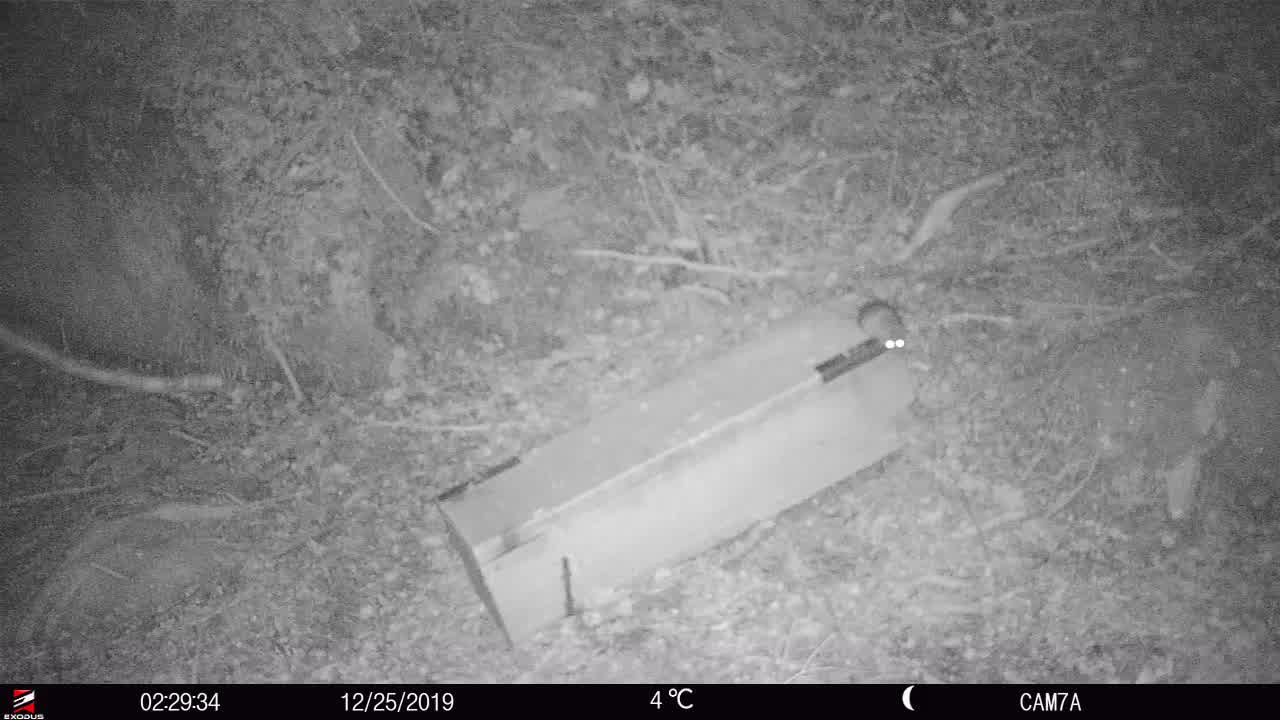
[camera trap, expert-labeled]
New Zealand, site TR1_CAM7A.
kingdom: Animalia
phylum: Chordata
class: Mammalia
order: Rodentia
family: Muridae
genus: Rattus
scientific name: Rattus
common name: rat